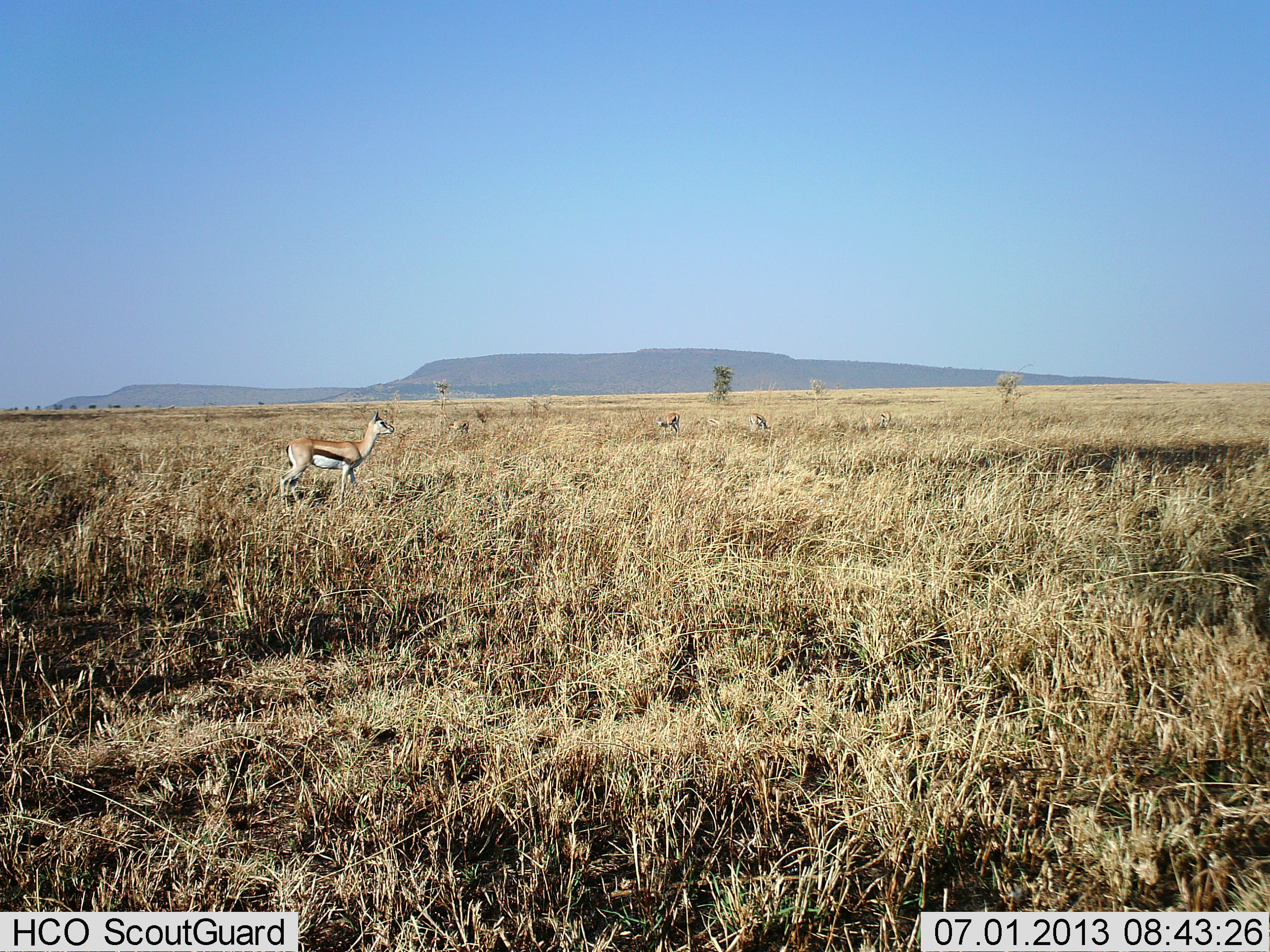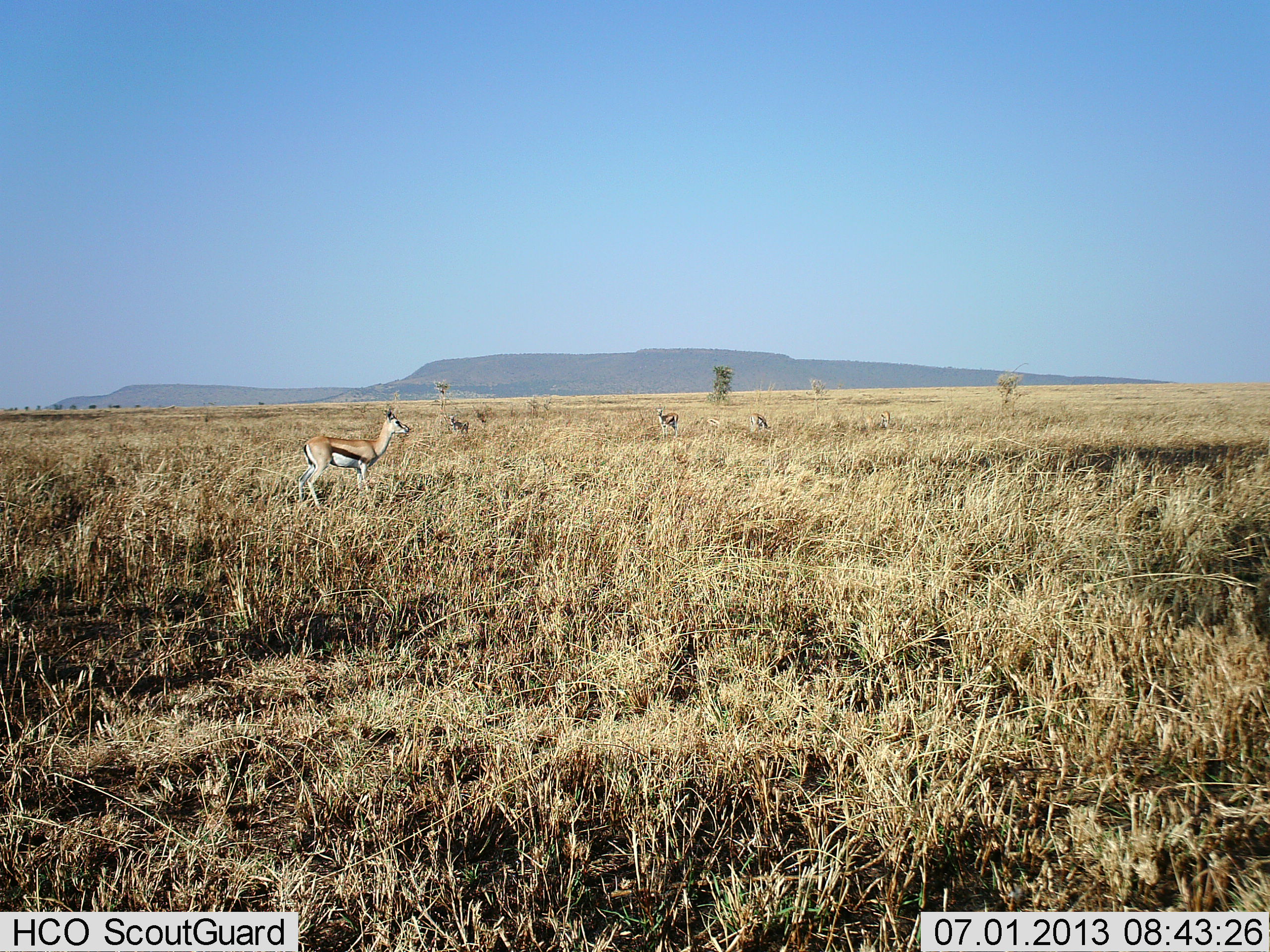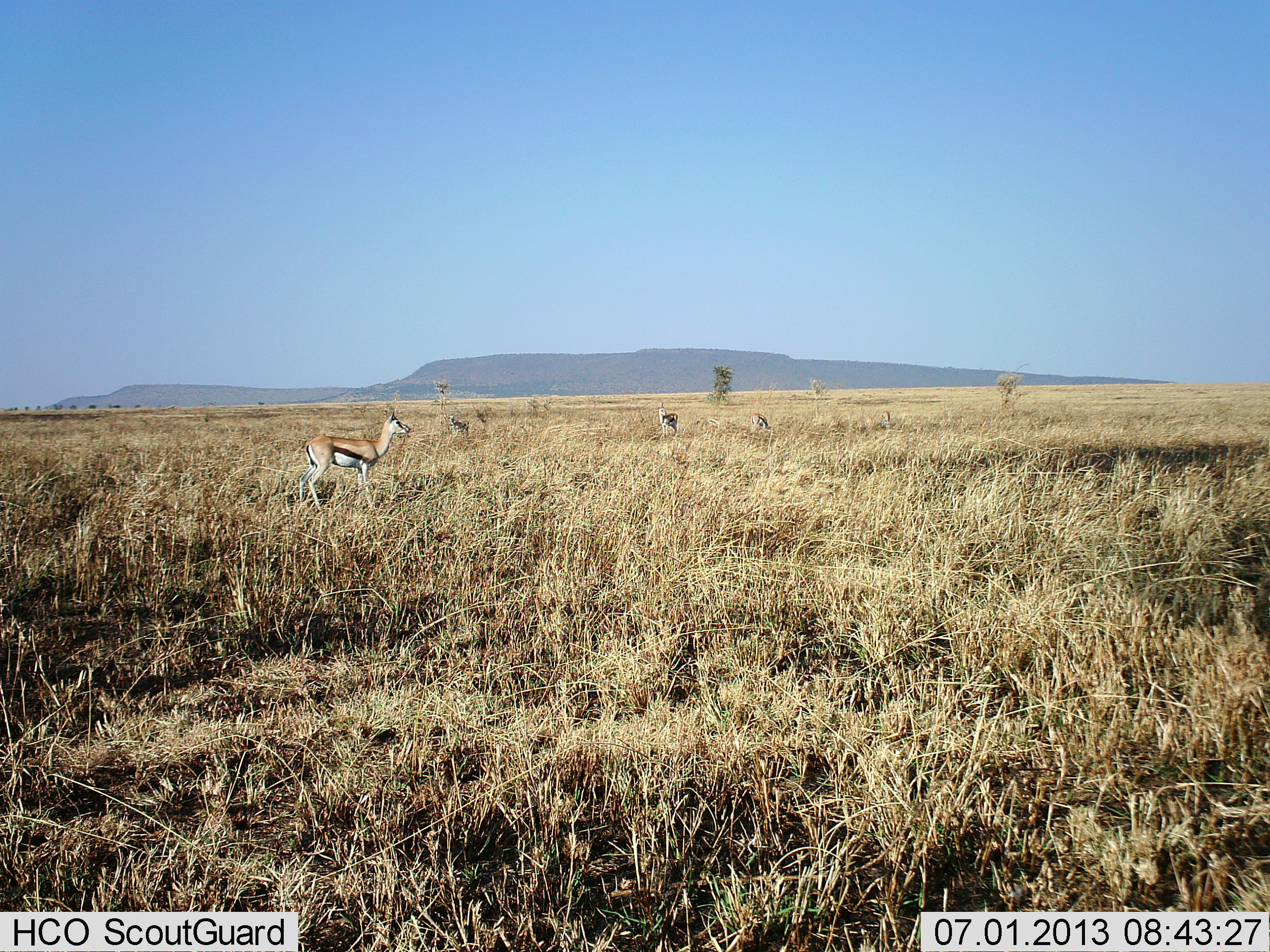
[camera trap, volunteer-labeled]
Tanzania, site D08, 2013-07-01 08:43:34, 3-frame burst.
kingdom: Animalia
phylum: Chordata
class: Mammalia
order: Artiodactyla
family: Bovidae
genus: Eudorcas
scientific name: Eudorcas thomsonii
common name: thomson's gazelle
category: gazellethomsons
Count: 4.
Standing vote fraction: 74%.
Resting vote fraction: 0%.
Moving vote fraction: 29%.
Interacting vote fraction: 0%.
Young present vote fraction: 0%.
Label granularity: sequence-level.